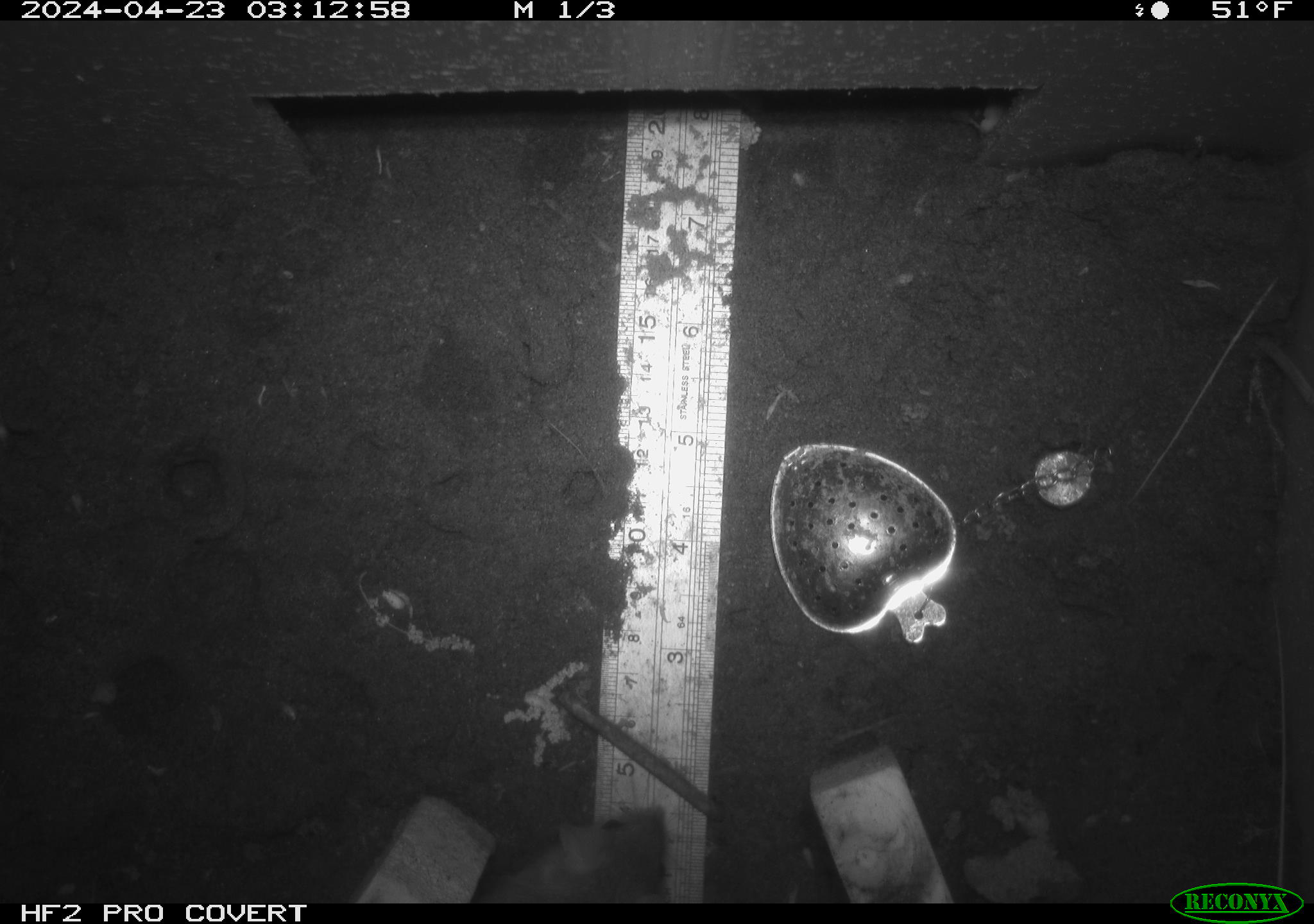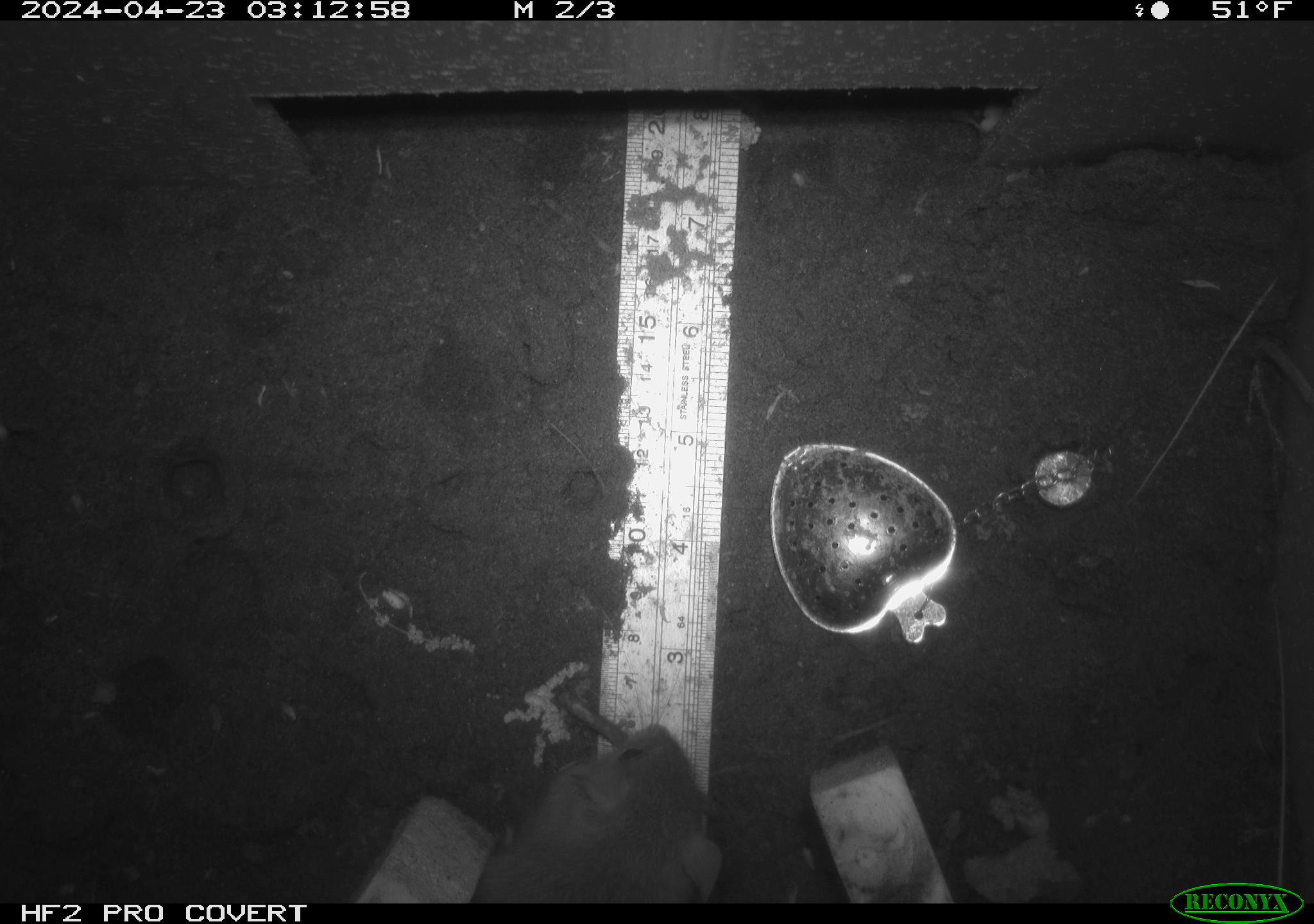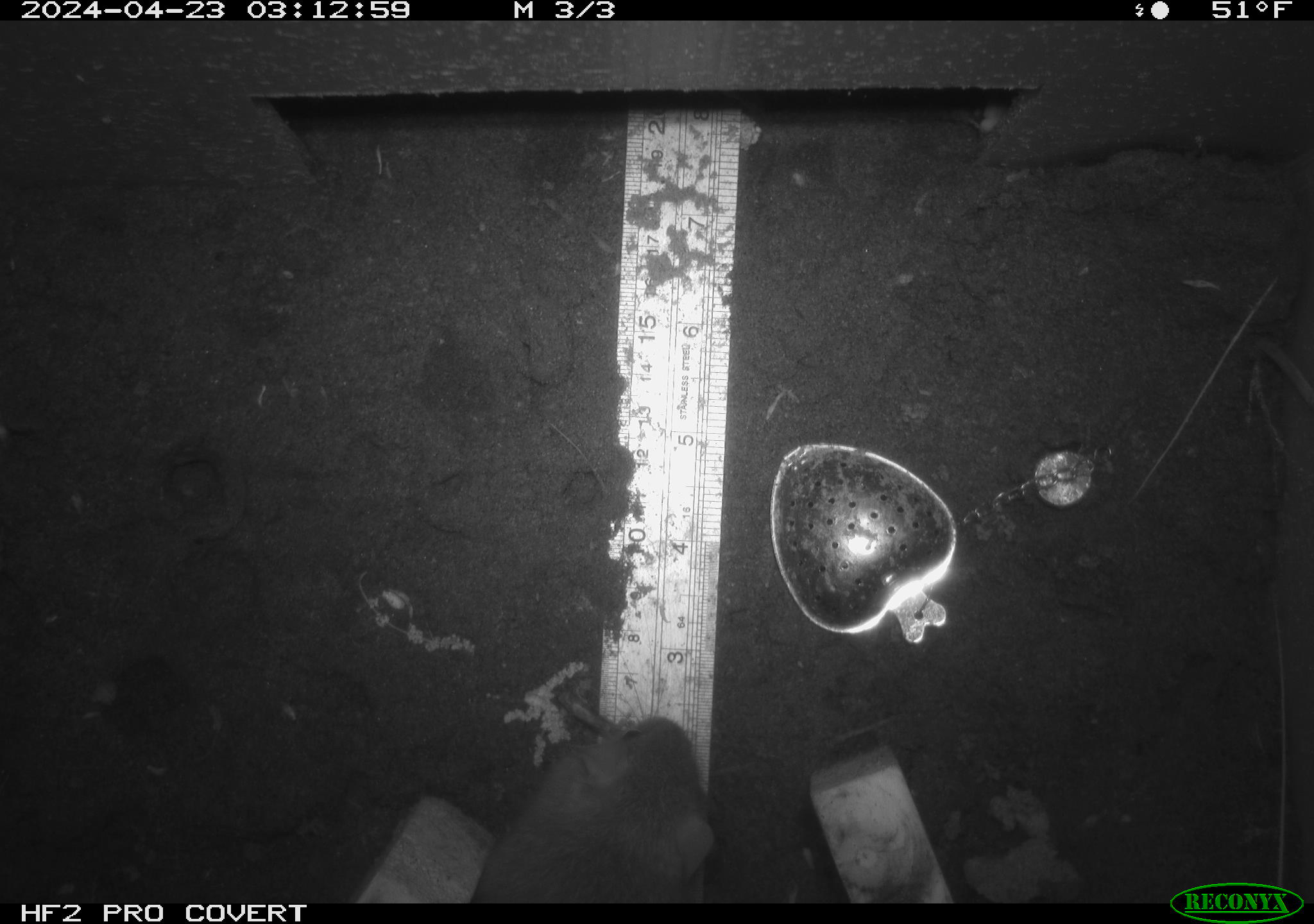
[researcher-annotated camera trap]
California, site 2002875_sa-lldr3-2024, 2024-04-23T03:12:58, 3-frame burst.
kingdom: Animalia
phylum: Chordata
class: Mammalia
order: Rodentia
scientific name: Rodentia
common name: rodent